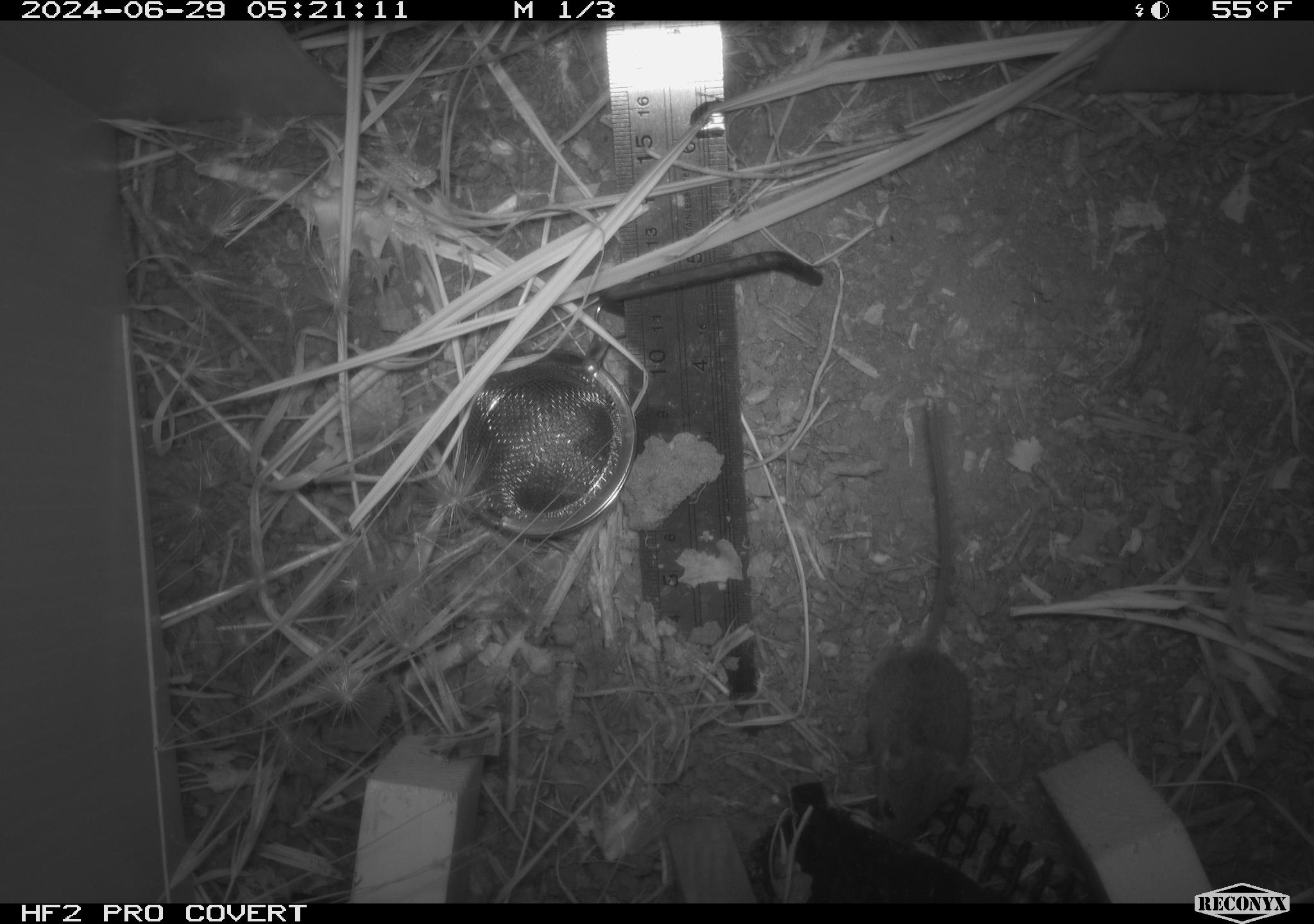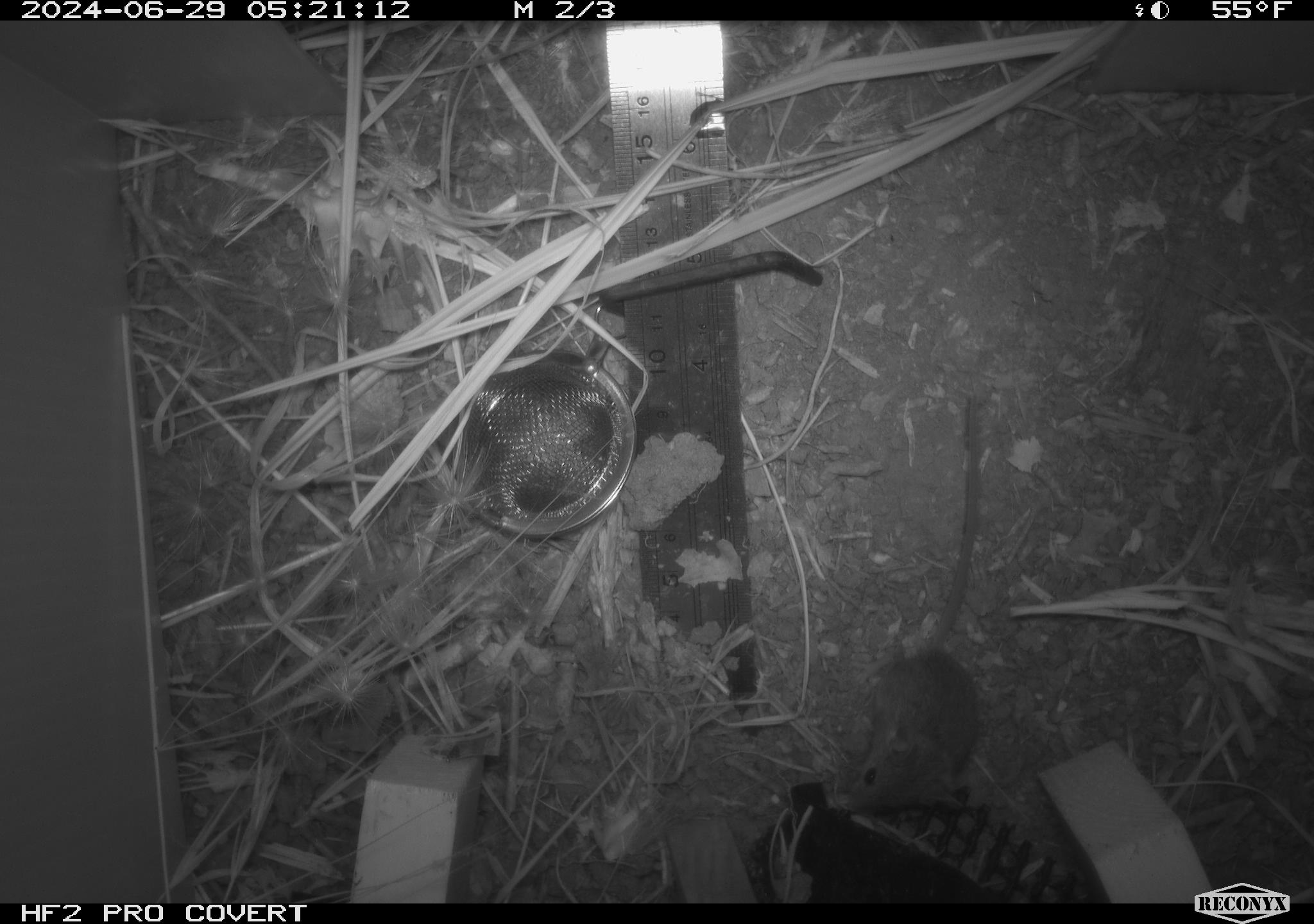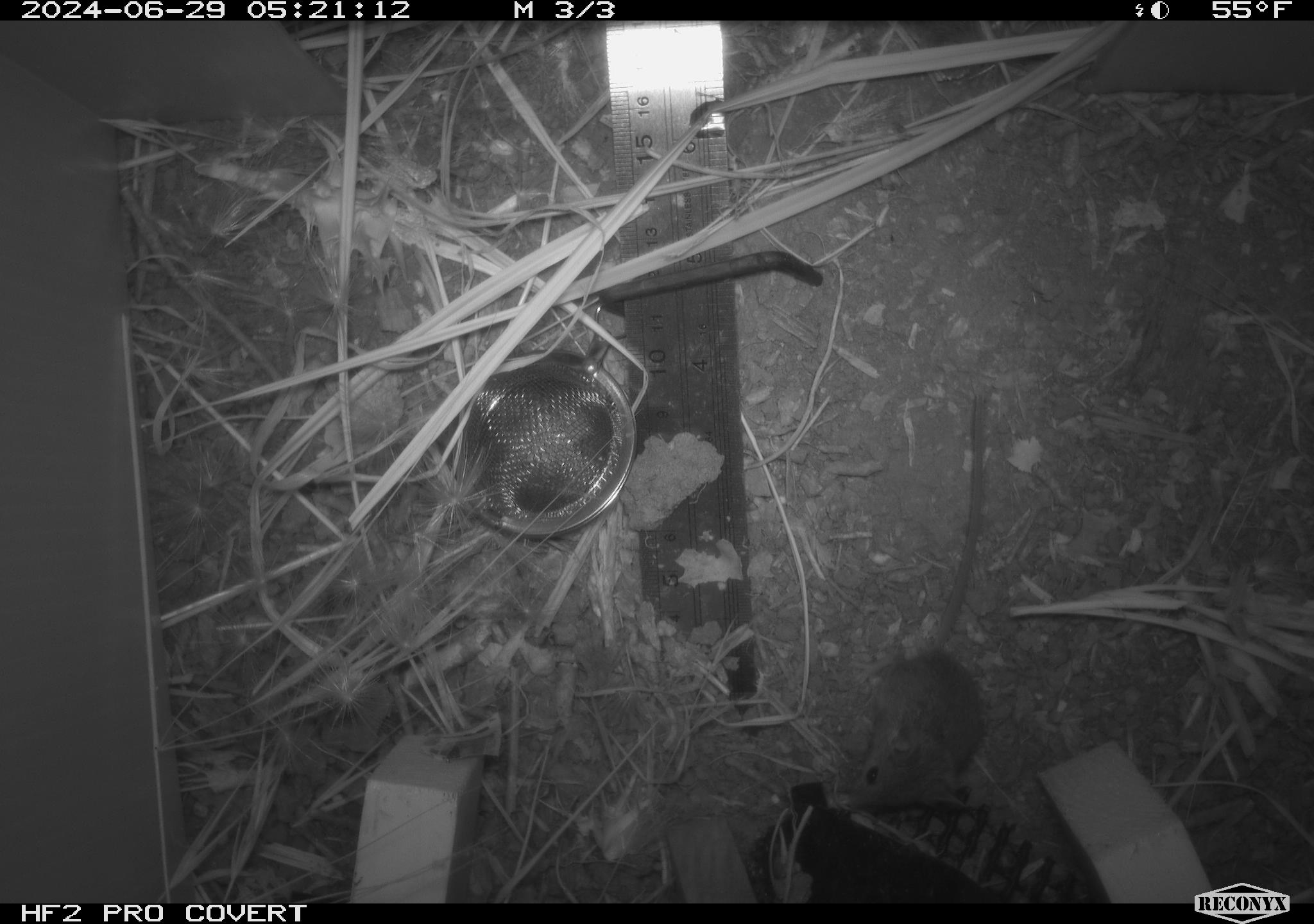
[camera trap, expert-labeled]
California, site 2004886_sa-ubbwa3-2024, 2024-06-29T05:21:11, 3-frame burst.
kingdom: Animalia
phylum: Chordata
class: Mammalia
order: Rodentia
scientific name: Rodentia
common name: mouse species